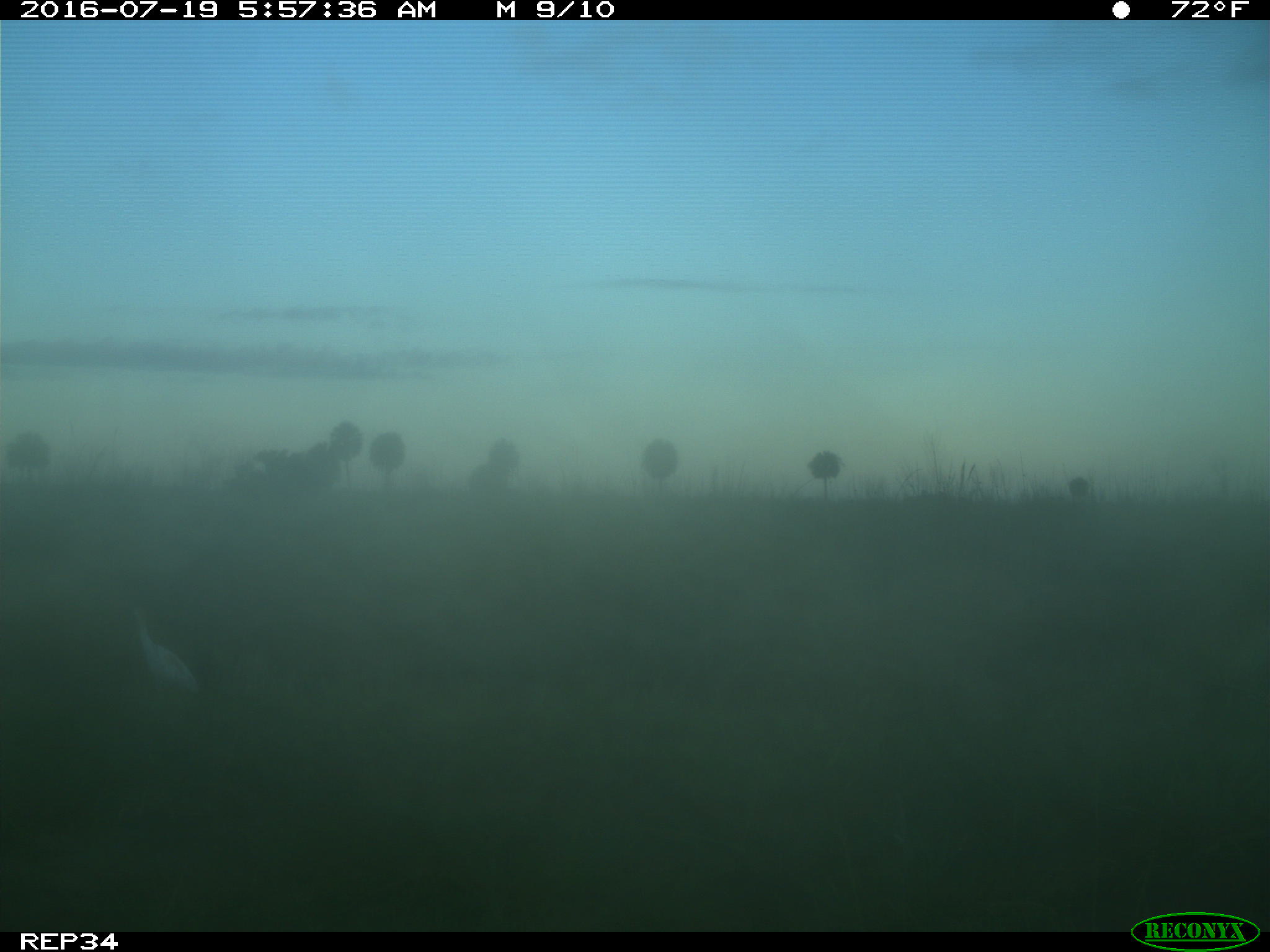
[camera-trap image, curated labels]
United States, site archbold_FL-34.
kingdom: Animalia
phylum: Chordata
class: Aves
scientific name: Aves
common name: birds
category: unidentified bird